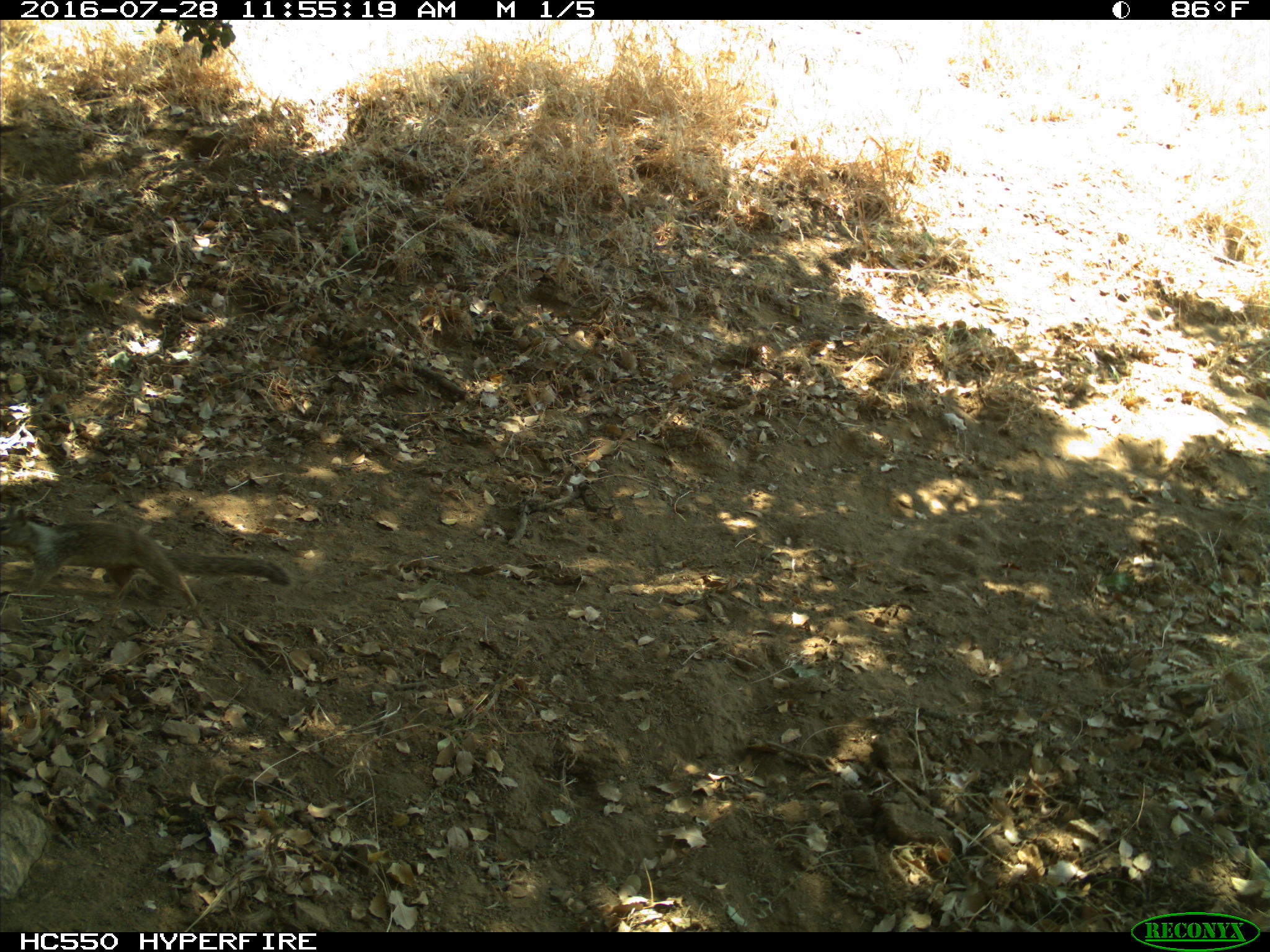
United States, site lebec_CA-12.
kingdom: Animalia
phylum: Chordata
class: Mammalia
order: Rodentia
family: Sciuridae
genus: Otospermophilus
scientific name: Otospermophilus beecheyi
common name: california ground squirrel